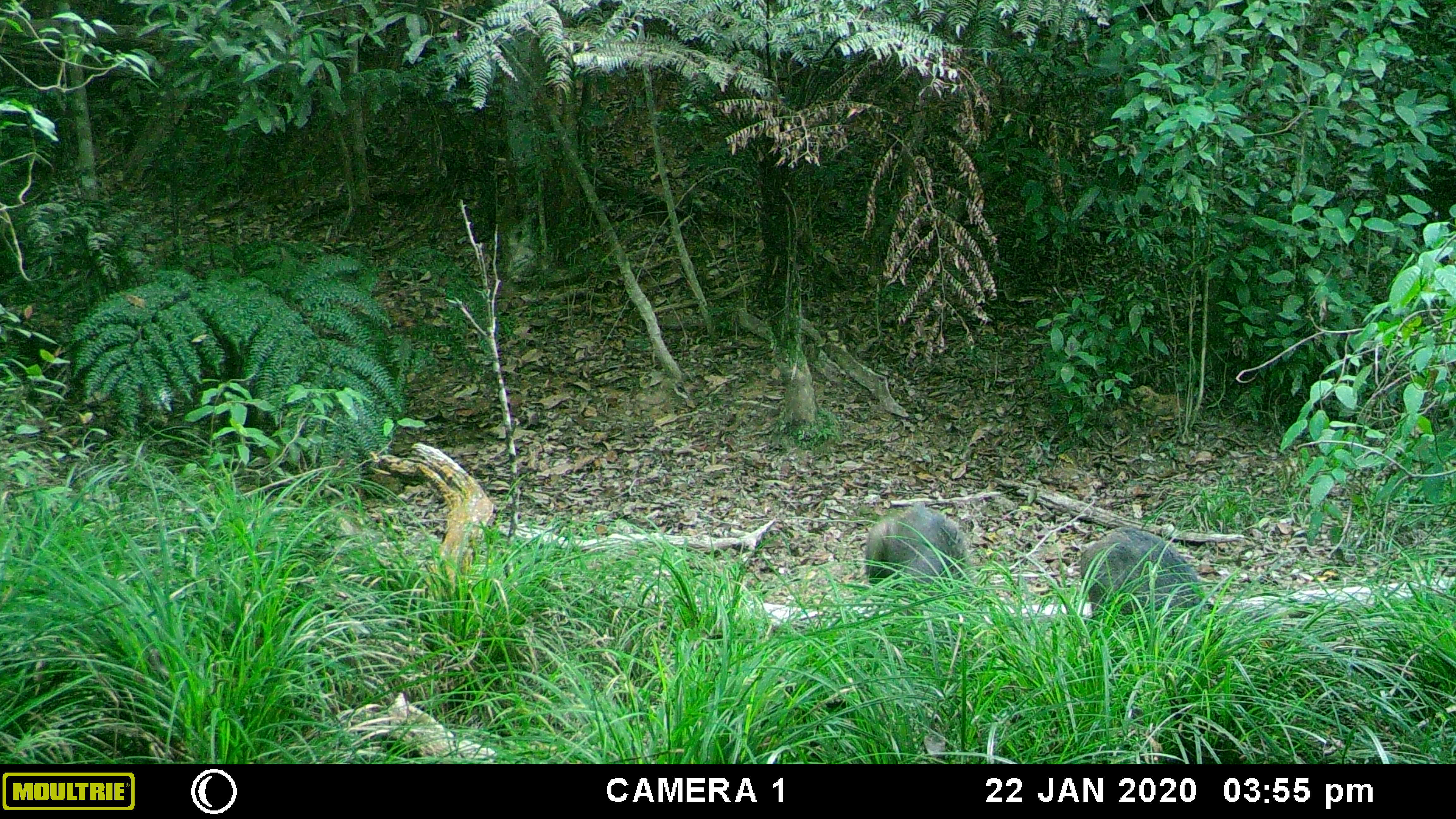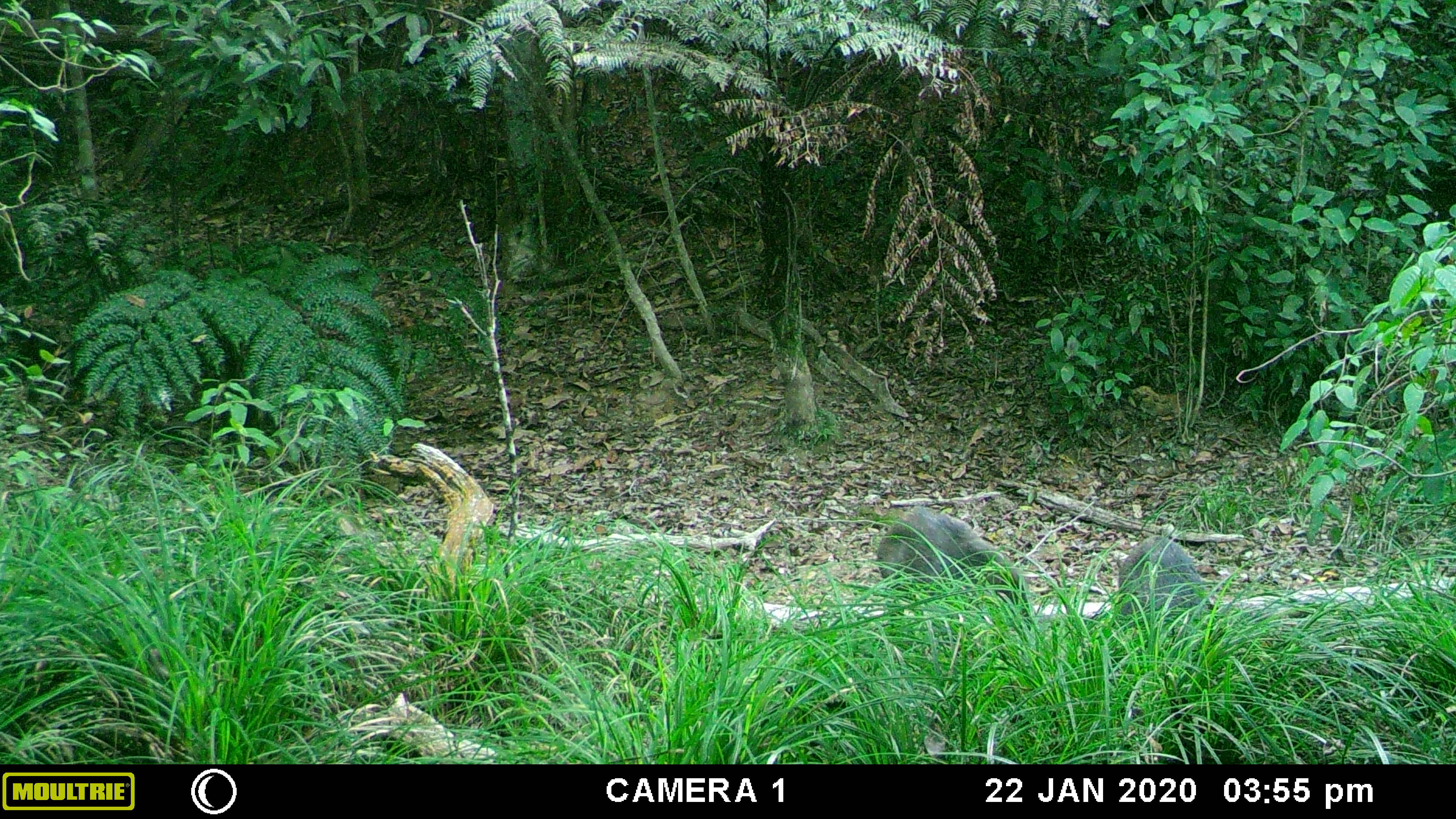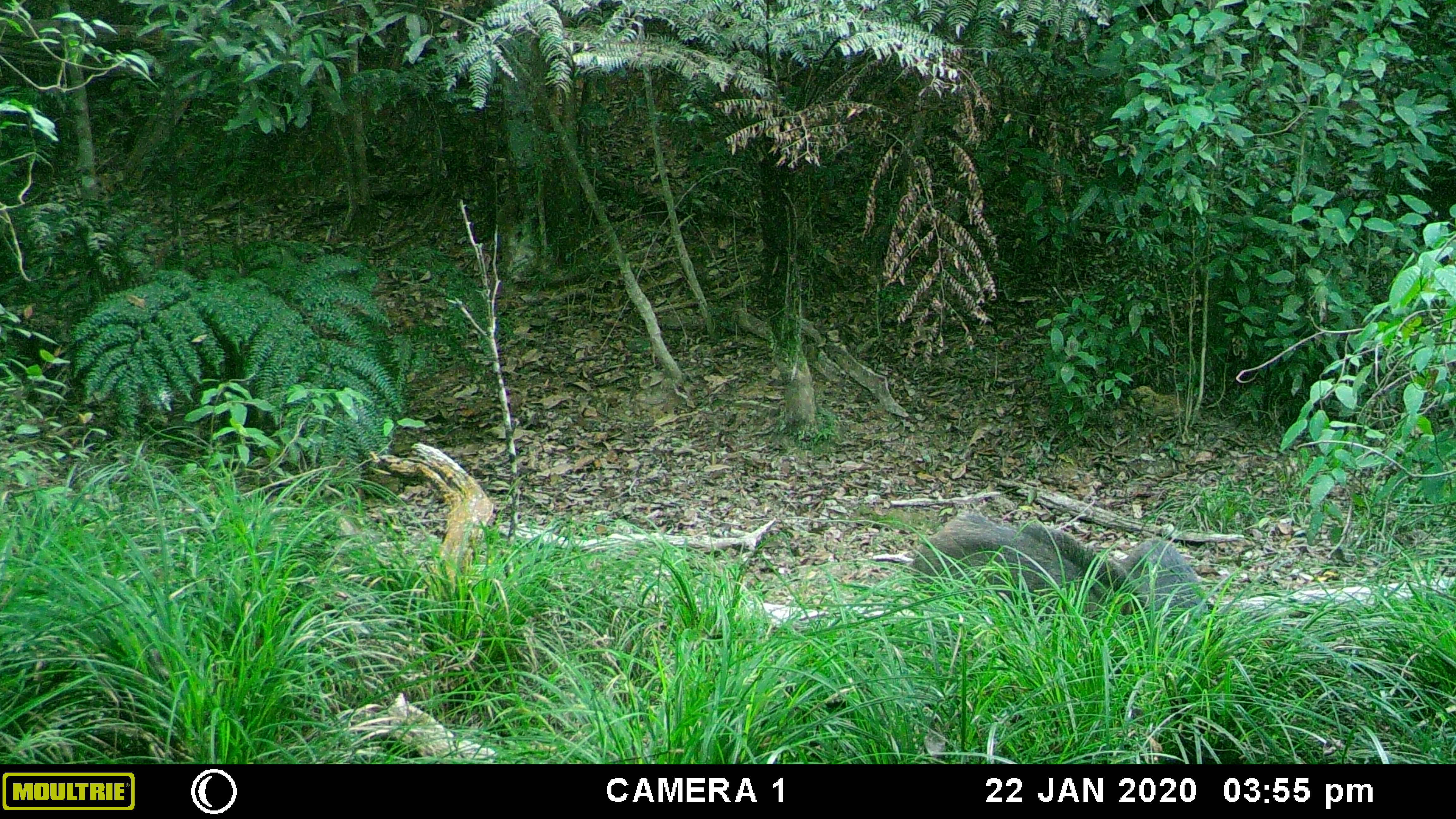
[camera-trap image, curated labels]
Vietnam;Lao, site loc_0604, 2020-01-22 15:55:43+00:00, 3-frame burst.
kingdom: Animalia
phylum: Chordata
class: Mammalia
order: Artiodactyla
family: Suidae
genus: Sus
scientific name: Sus scrofa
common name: eurasian wild pig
Eurasian wild pig (Sus scrofa). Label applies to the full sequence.